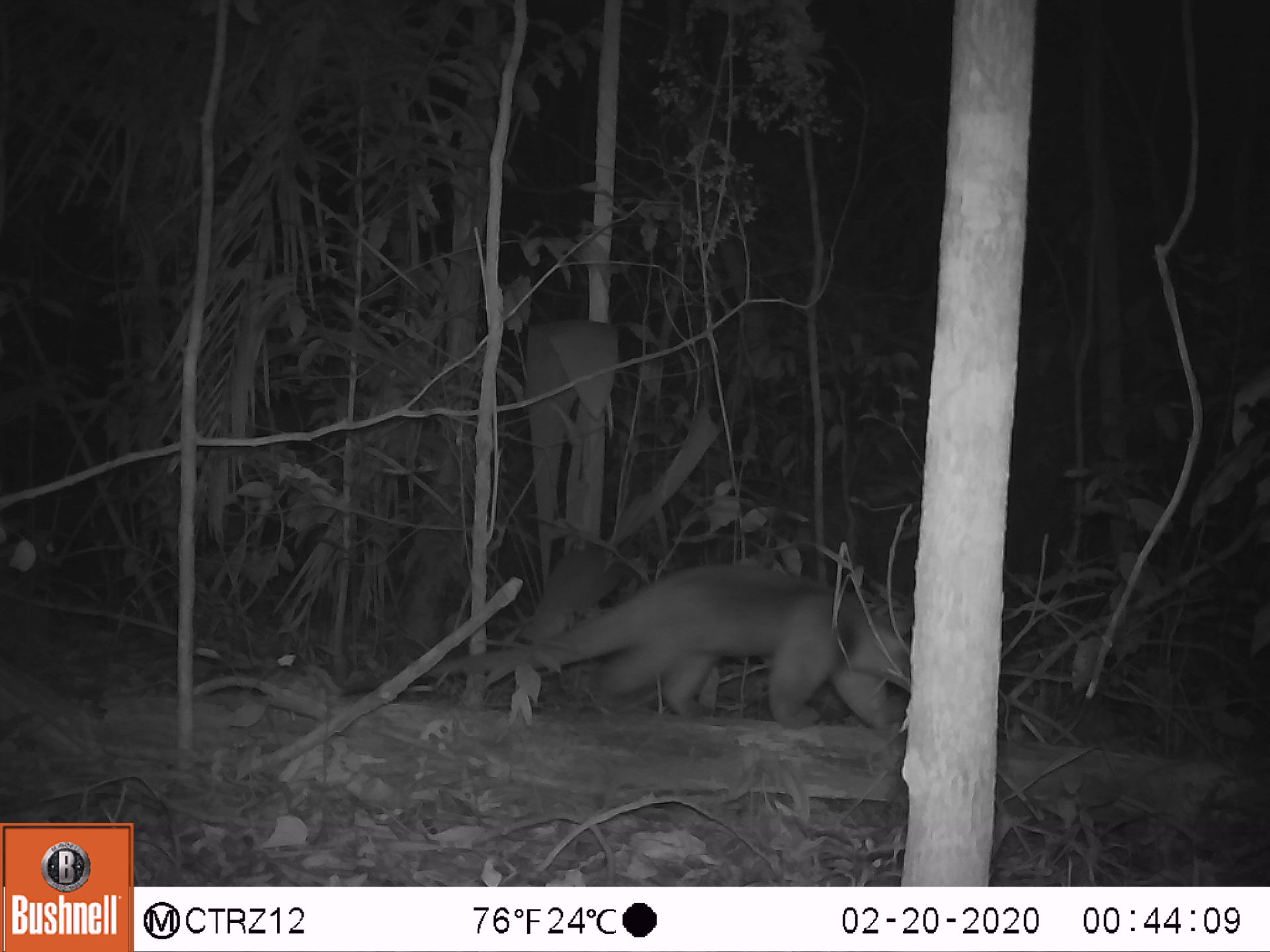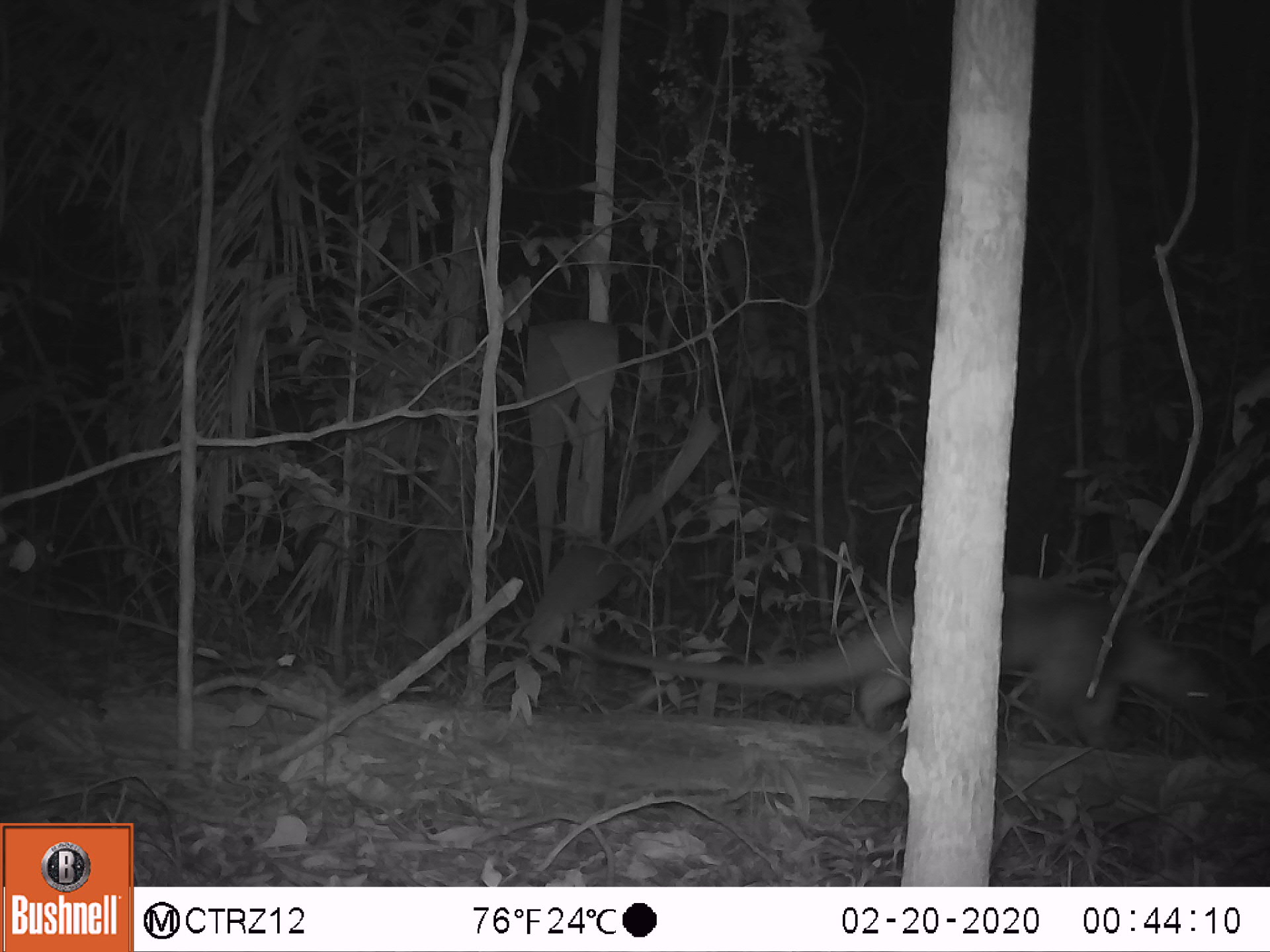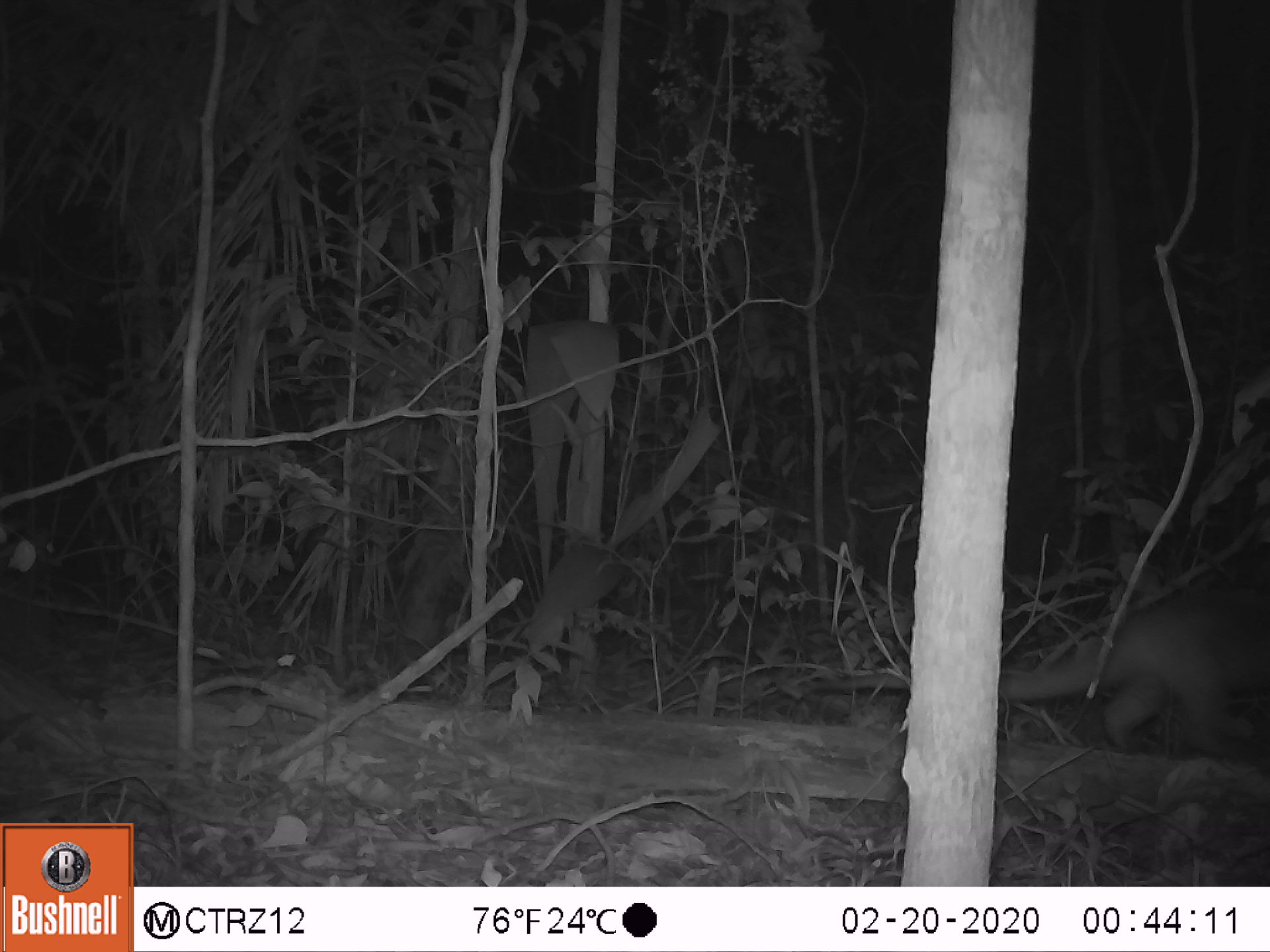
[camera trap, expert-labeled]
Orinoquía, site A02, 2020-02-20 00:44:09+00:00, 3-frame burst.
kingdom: Animalia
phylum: Chordata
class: Mammalia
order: Pilosa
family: Myrmecophagidae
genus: Tamandua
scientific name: Tamandua tetradactyla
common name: southern tamandua